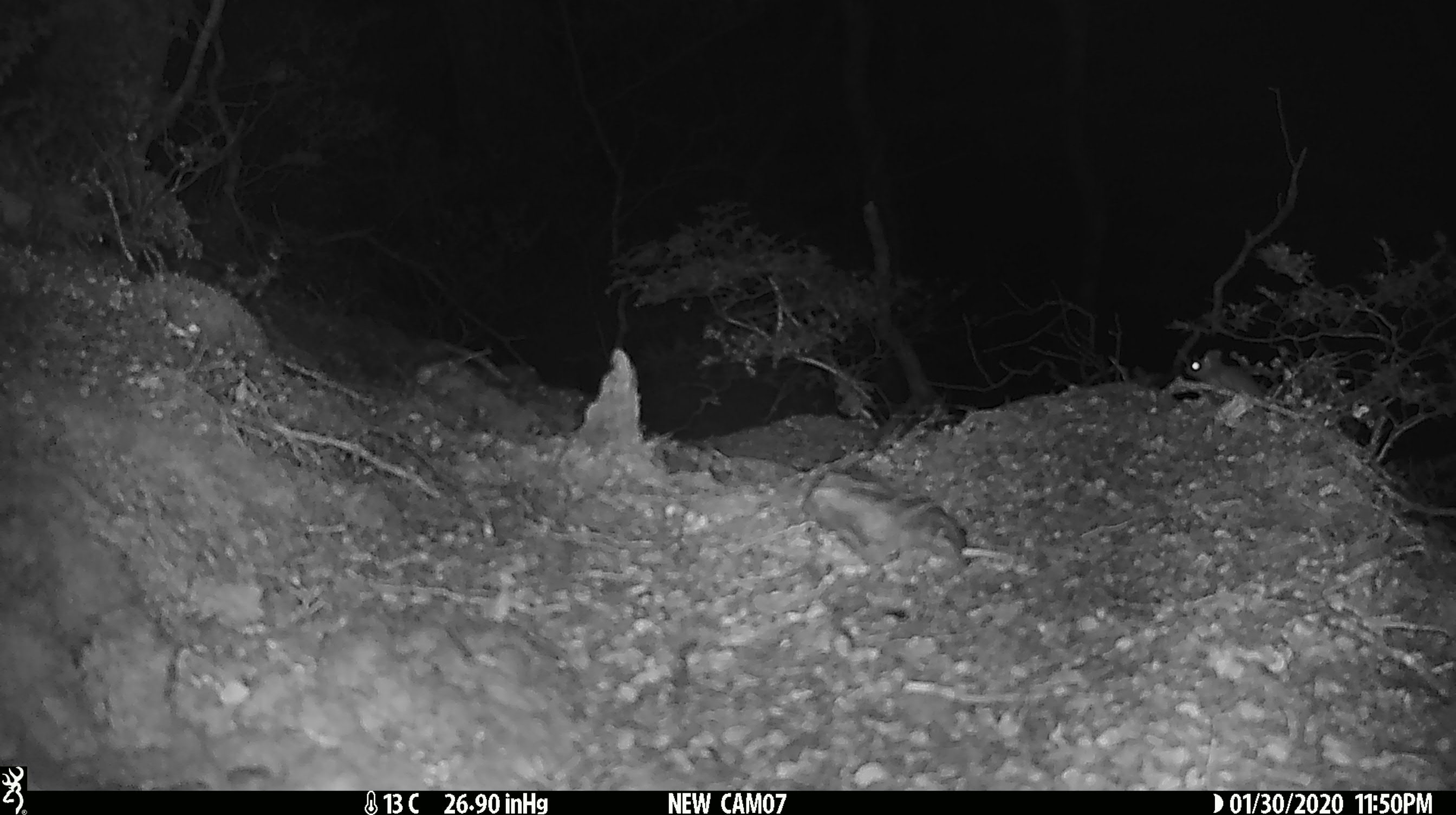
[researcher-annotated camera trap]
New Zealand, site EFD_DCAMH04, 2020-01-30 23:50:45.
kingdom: Animalia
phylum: Chordata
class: Mammalia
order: Rodentia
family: Muridae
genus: Mus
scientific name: Mus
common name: mouse